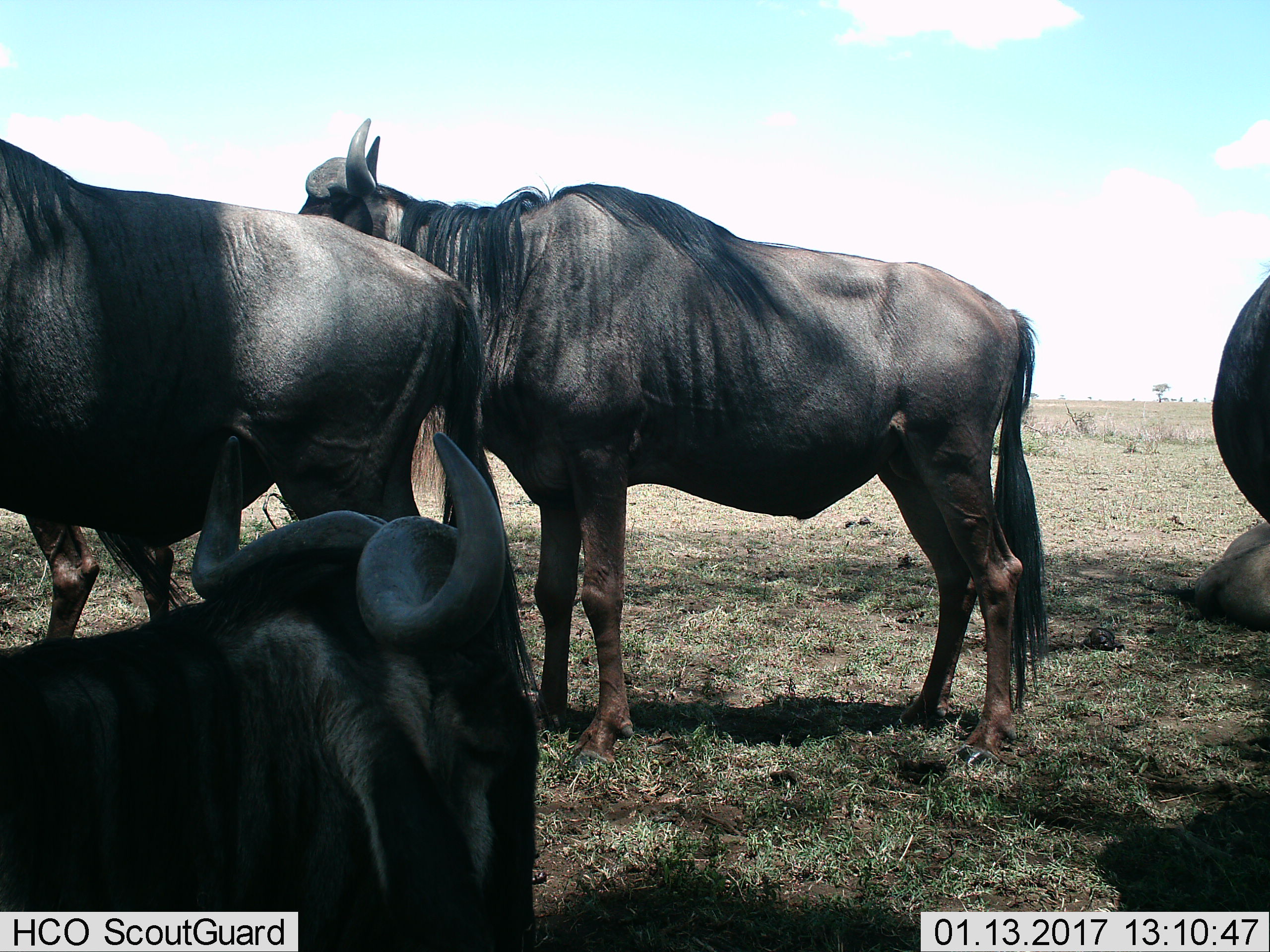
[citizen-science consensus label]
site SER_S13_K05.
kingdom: Animalia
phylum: Chordata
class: Mammalia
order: Artiodactyla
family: Bovidae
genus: Connochaetes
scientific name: Connochaetes taurinus taurinus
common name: blue wildebeest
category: wildebeestblue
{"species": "wildebeestblue (blue wildebeest) (Connochaetes taurinus taurinus)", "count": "4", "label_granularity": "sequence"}